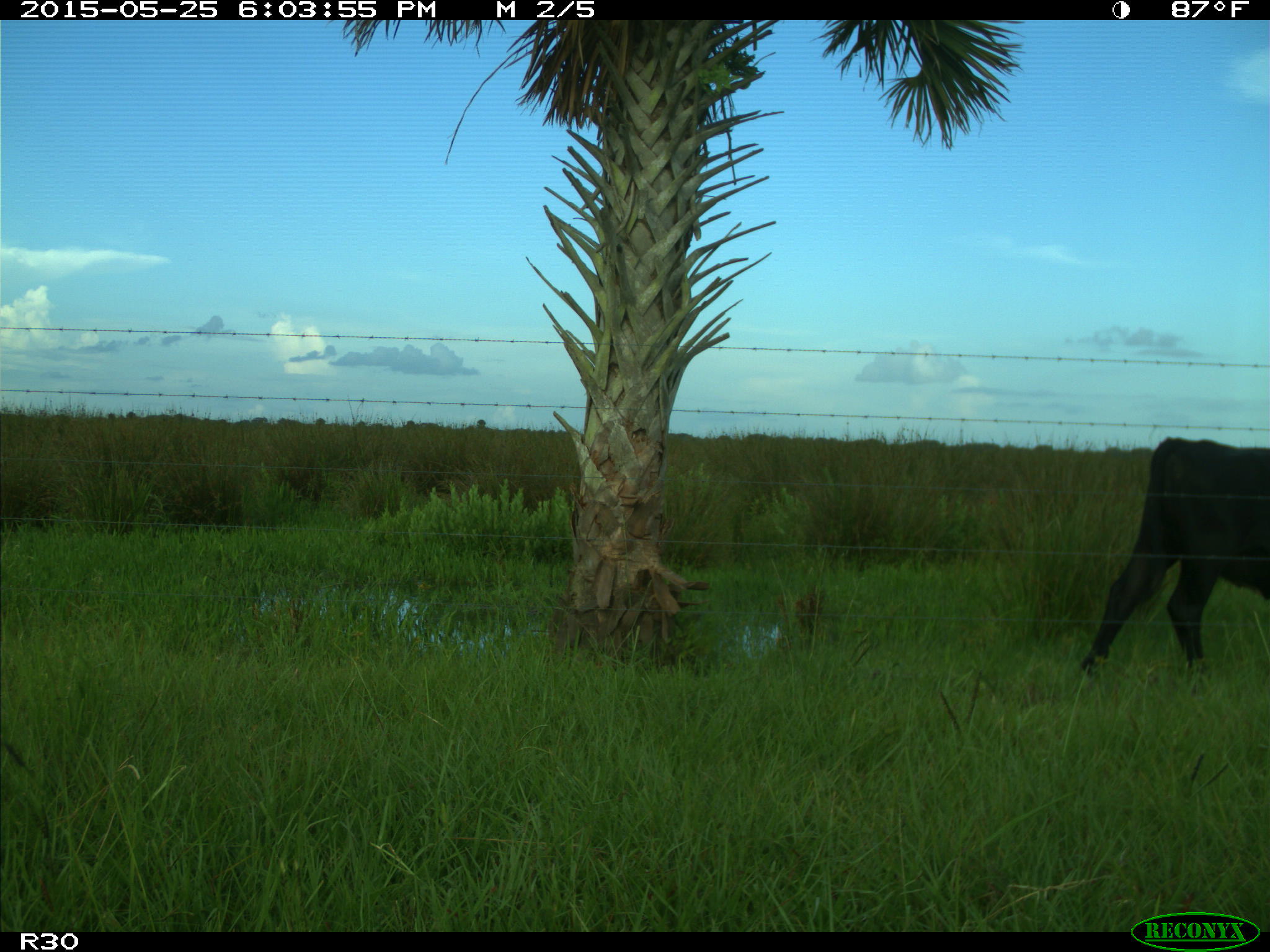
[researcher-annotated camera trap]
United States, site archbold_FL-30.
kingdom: Animalia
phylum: Chordata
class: Mammalia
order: Artiodactyla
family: Bovidae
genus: Bos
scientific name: Bos taurus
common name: domestic cow